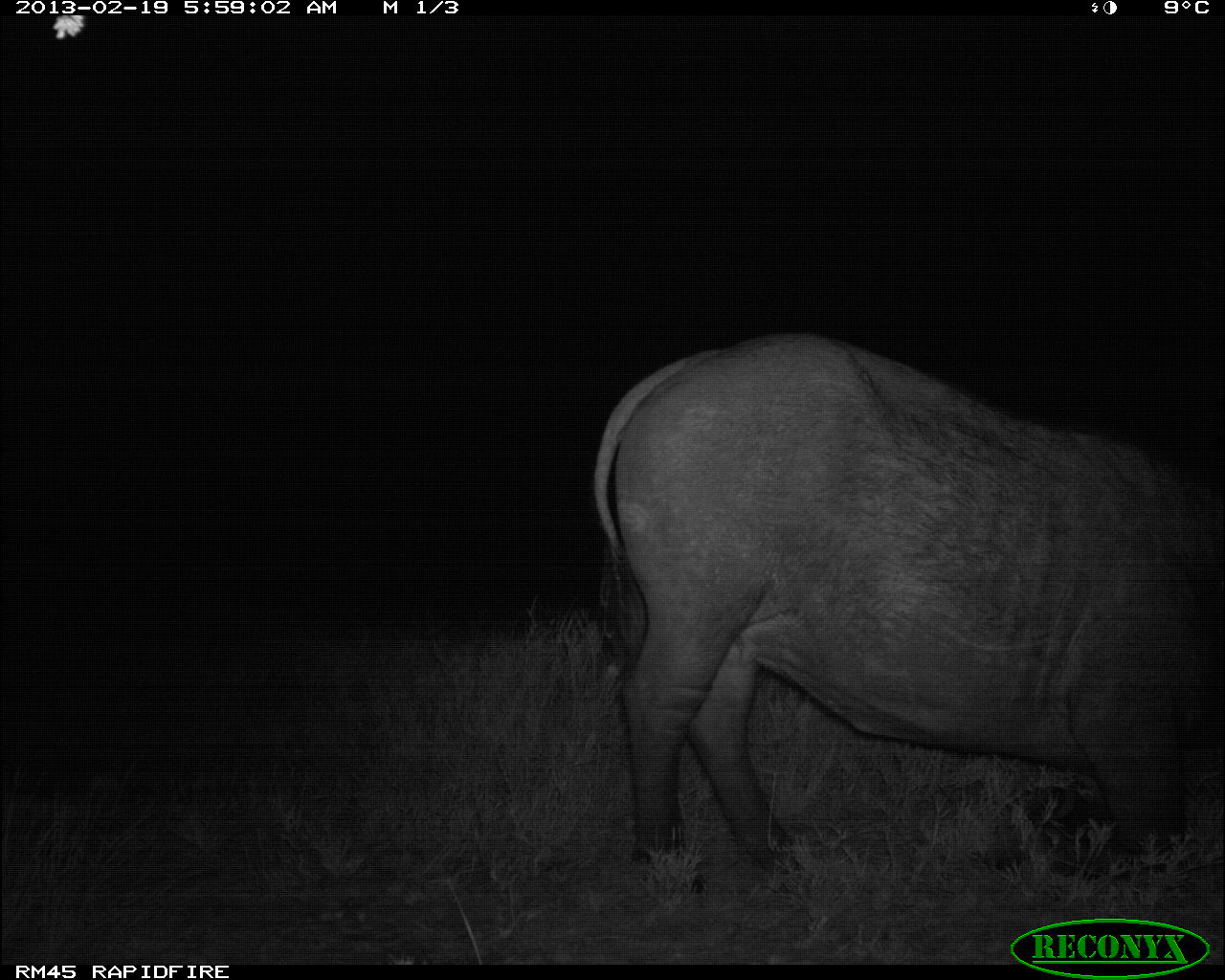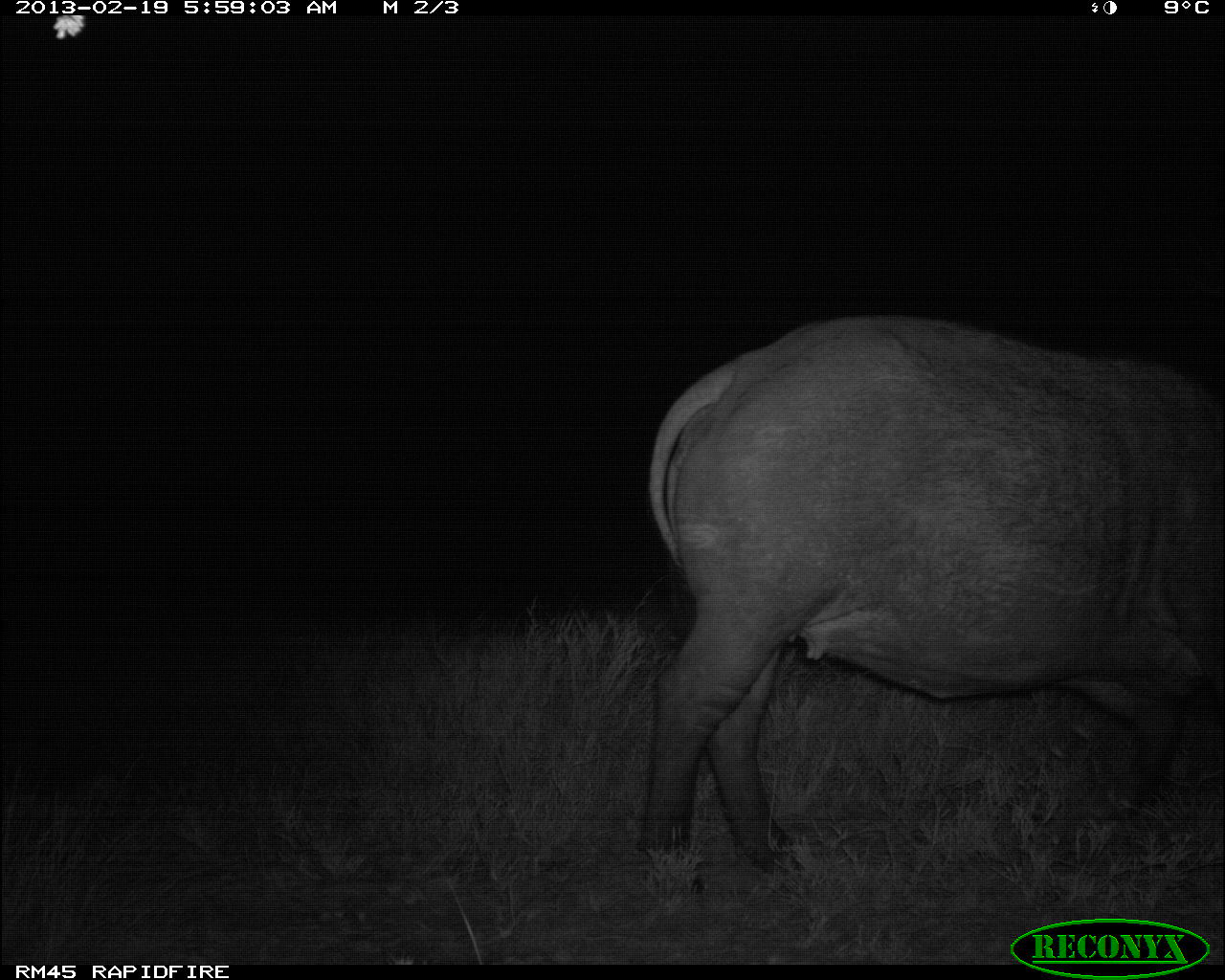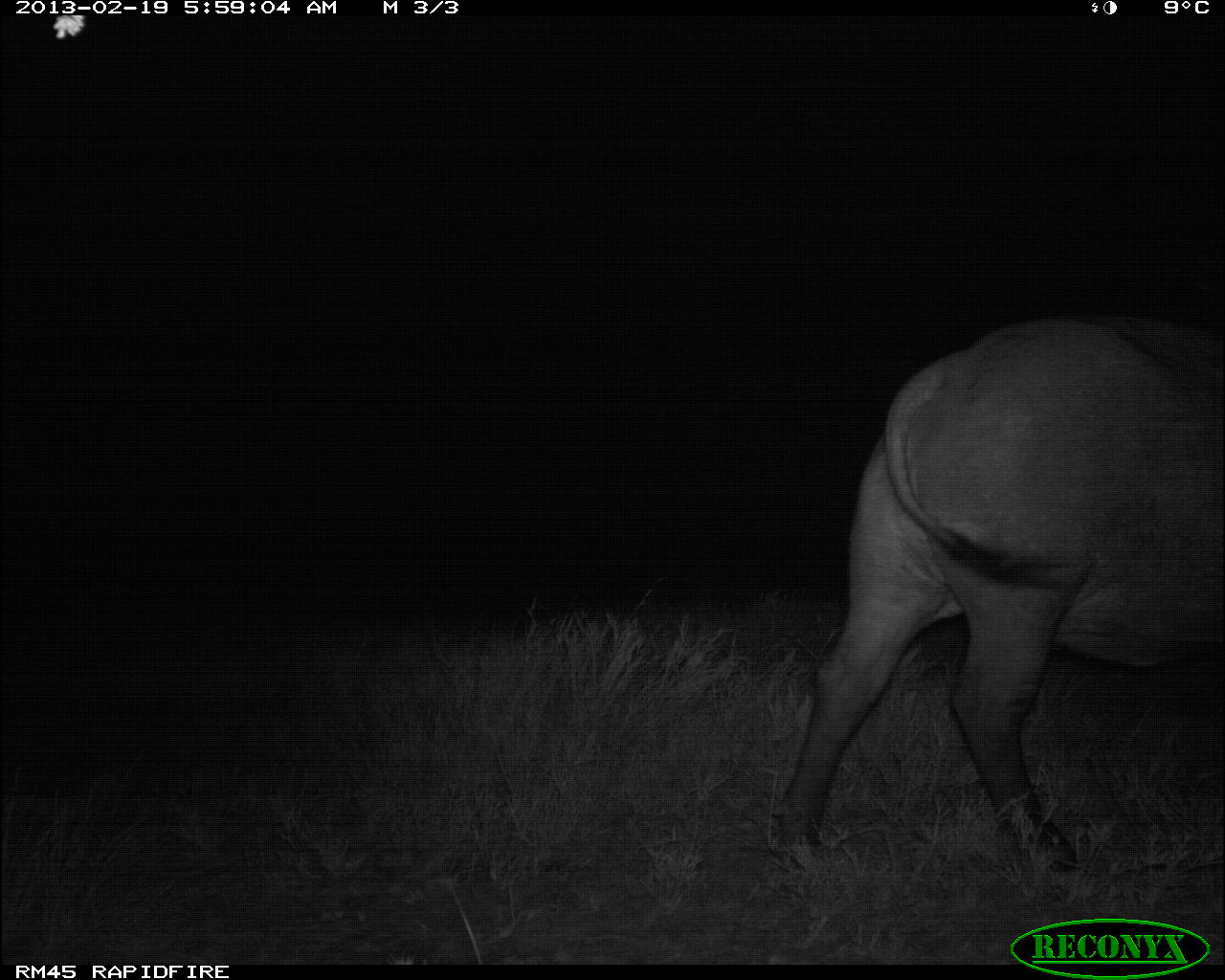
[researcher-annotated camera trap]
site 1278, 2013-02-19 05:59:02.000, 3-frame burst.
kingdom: Animalia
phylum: Chordata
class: Mammalia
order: Artiodactyla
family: Bovidae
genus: Syncerus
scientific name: Syncerus caffer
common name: african buffalo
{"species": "Syncerus caffer (african buffalo)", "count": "1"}